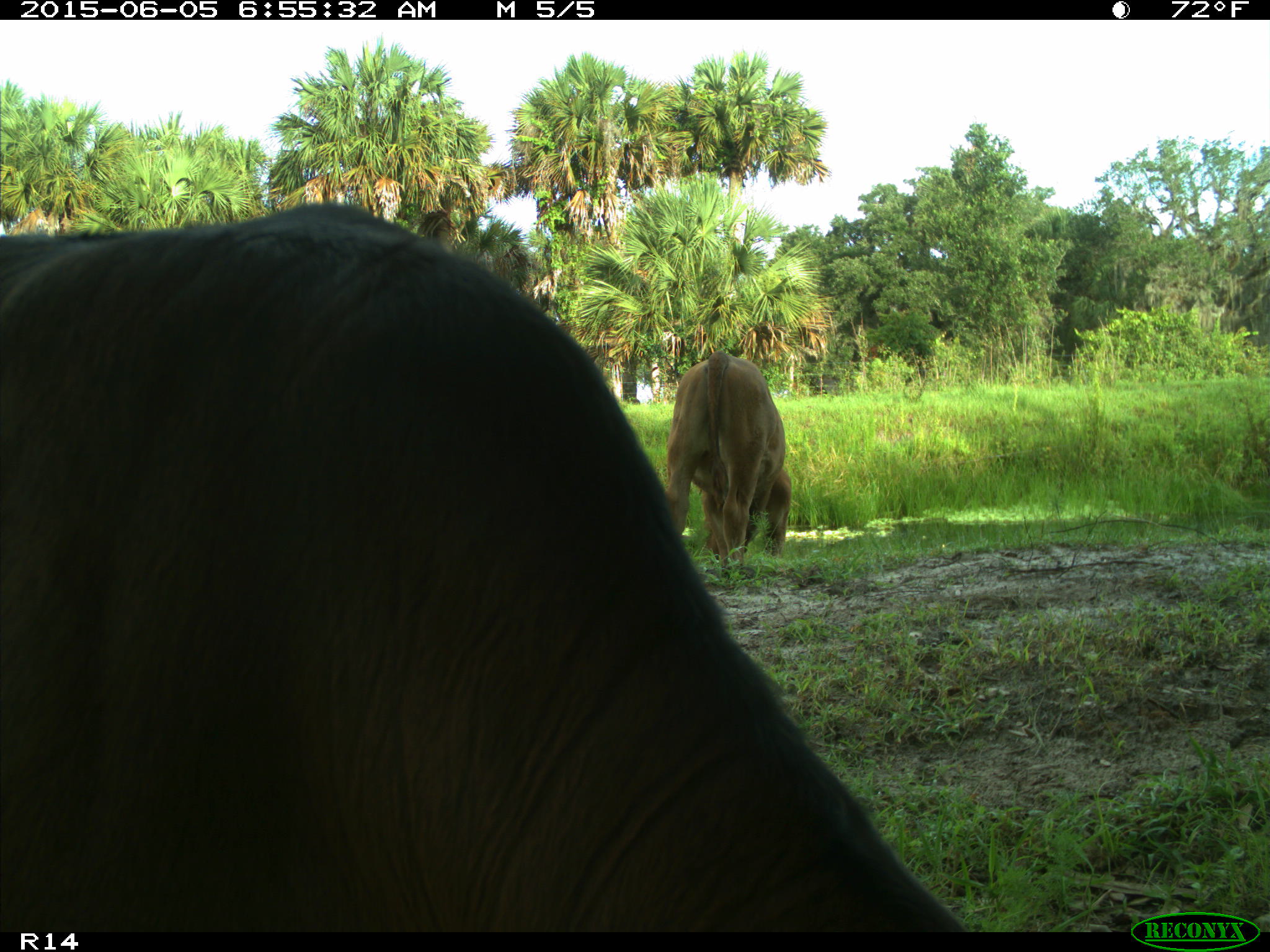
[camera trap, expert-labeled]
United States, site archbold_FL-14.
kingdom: Animalia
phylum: Chordata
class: Mammalia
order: Artiodactyla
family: Bovidae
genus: Bos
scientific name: Bos taurus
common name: domestic cow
Bos taurus (domestic cow).